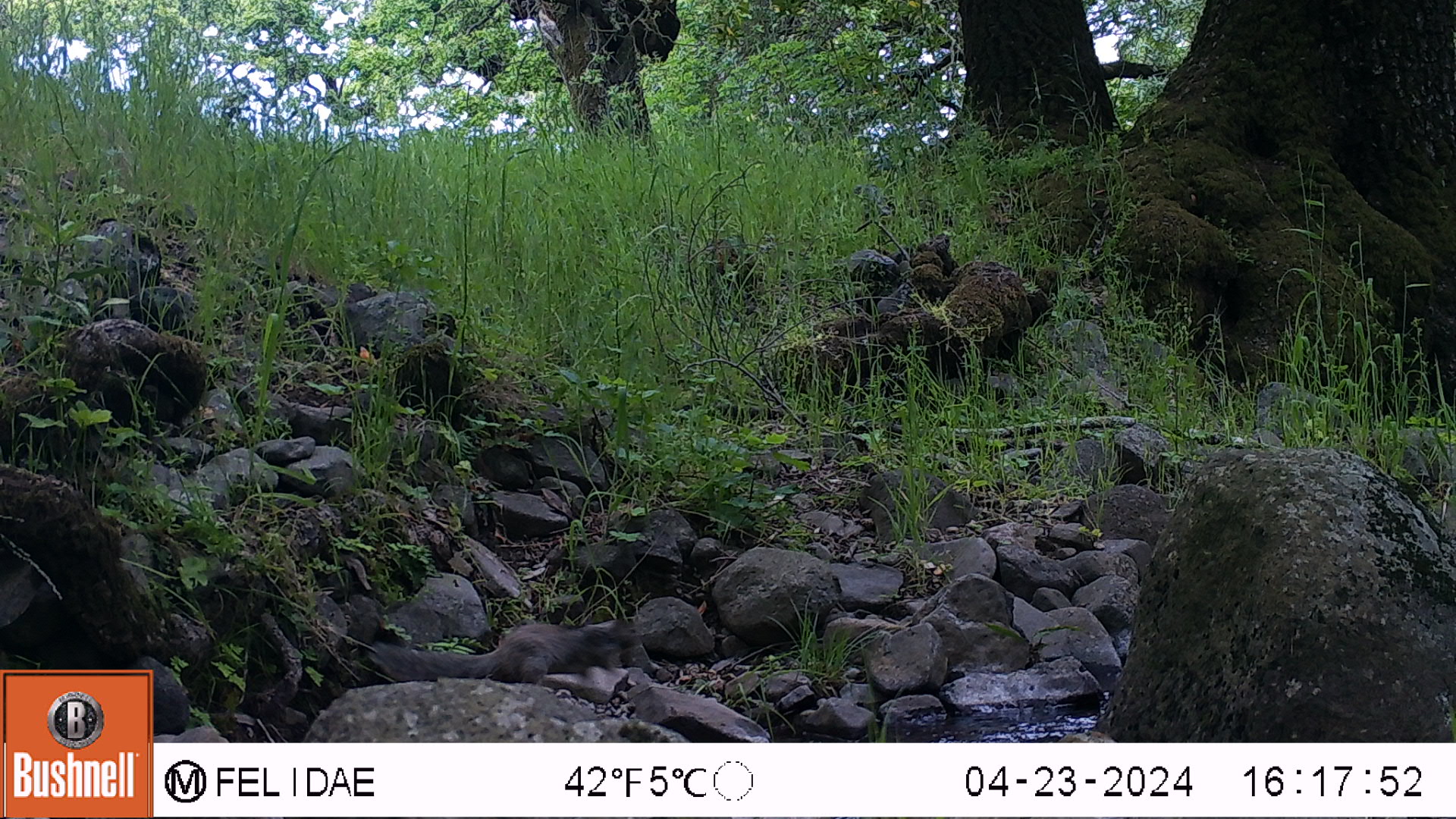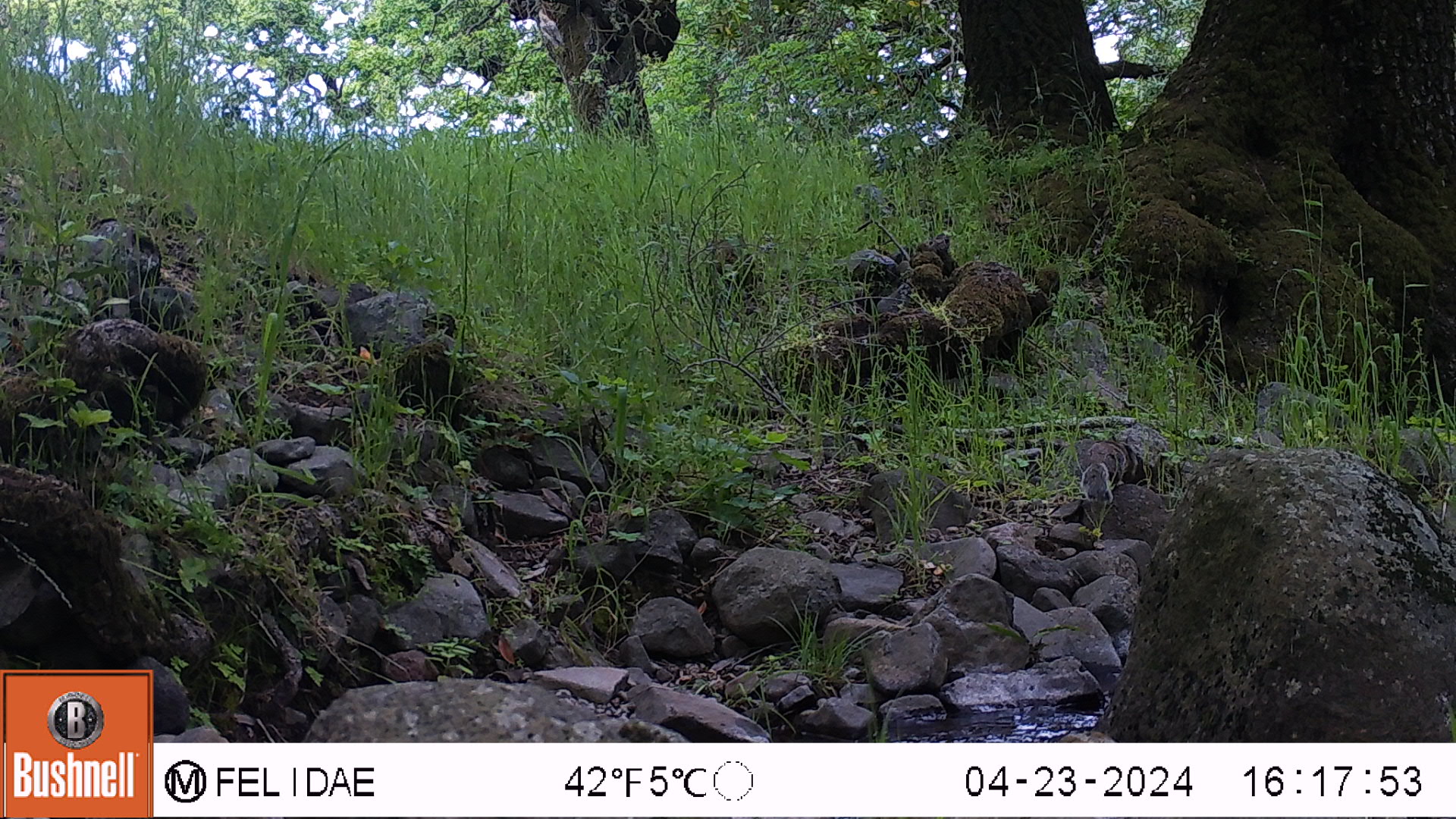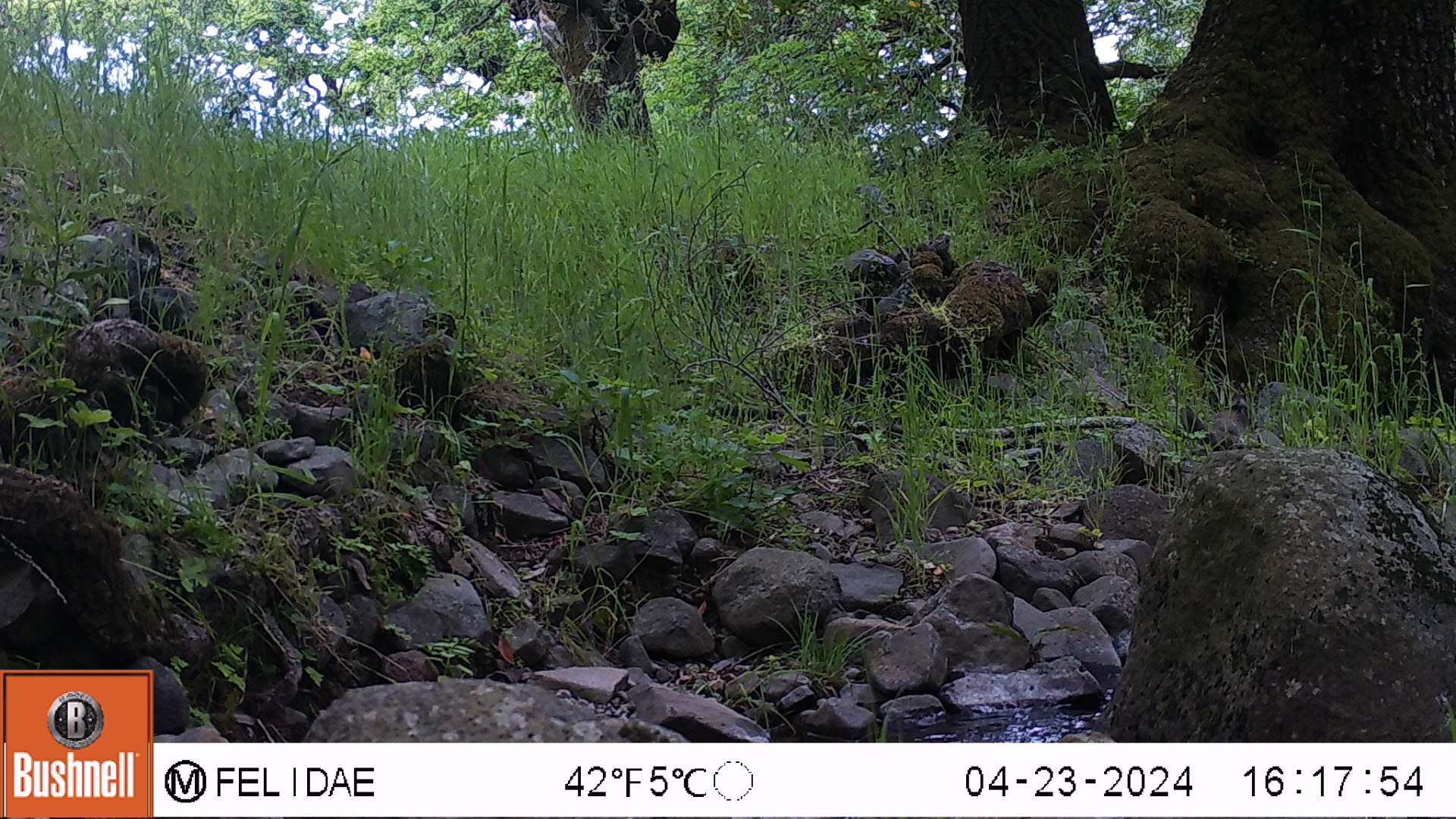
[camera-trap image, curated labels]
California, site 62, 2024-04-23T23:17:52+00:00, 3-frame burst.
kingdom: Animalia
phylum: Chordata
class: Mammalia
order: Rodentia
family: Sciuridae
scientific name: Sciuridae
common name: squirrel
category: unknown squirrel